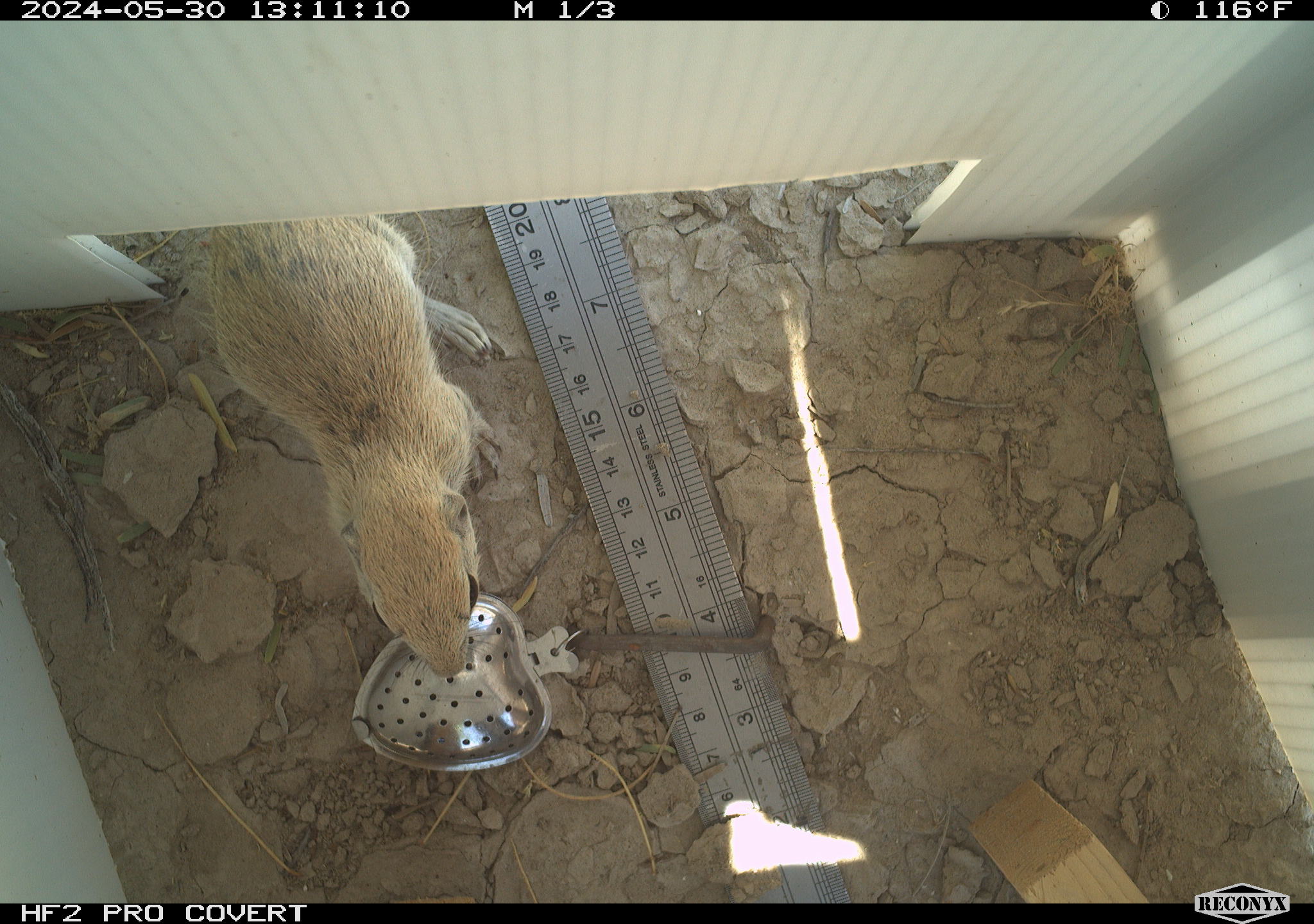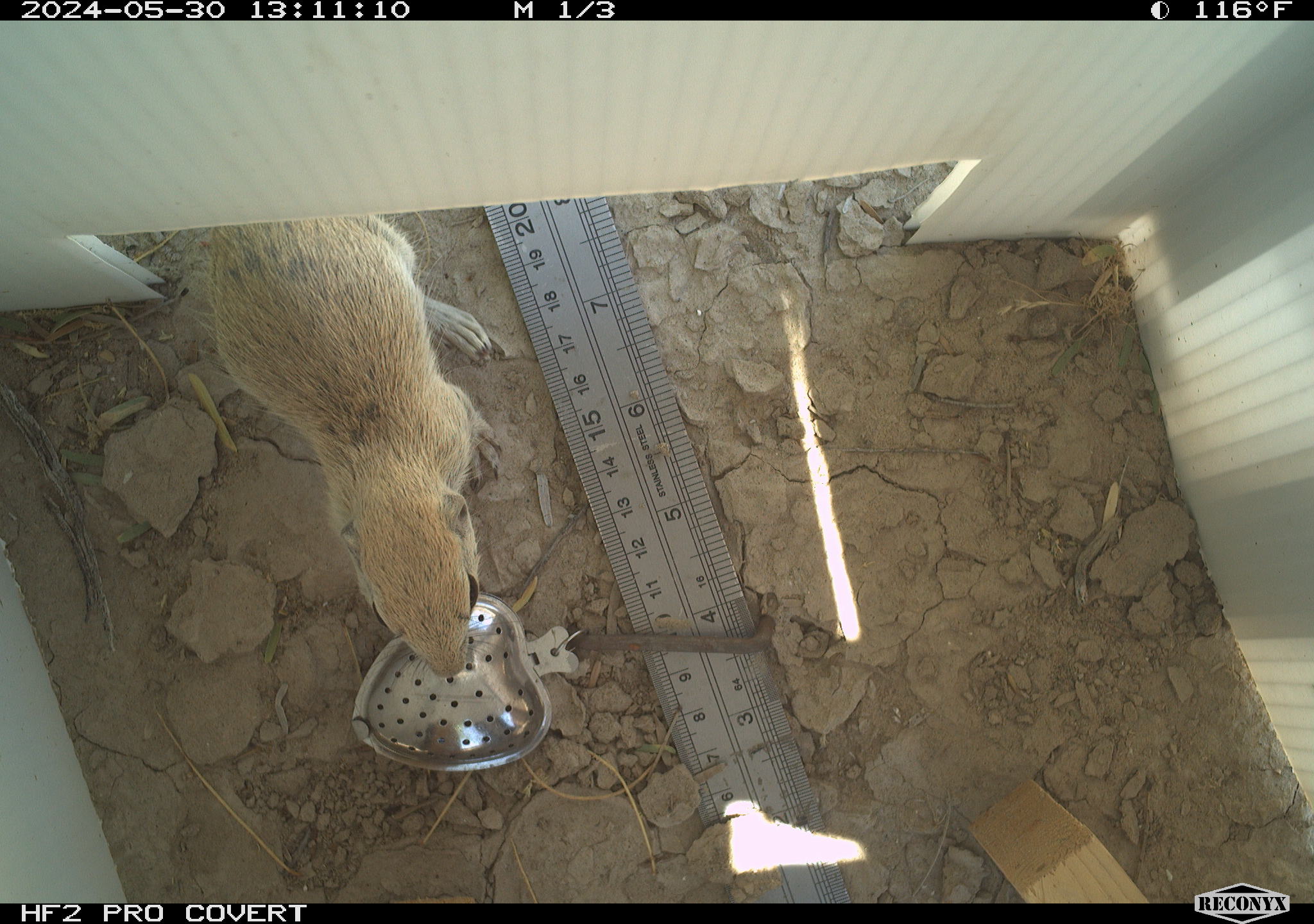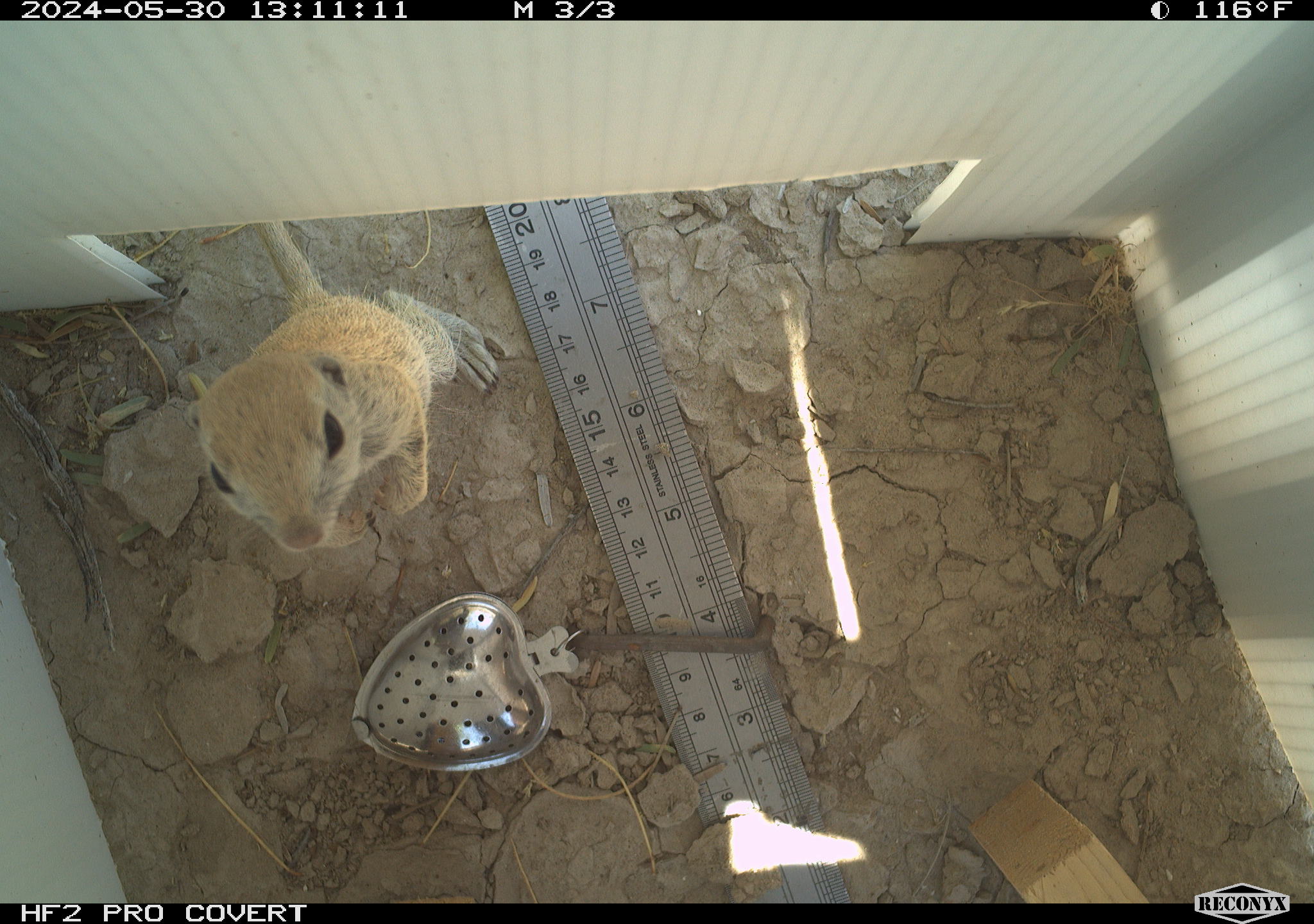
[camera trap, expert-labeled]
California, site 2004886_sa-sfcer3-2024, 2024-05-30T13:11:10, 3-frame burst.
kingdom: Animalia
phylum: Chordata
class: Mammalia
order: Rodentia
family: Sciuridae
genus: Xerospermophilus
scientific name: Xerospermophilus tereticaudus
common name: round-tailed ground squirrel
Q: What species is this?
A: Round-tailed ground squirrel (Xerospermophilus tereticaudus).